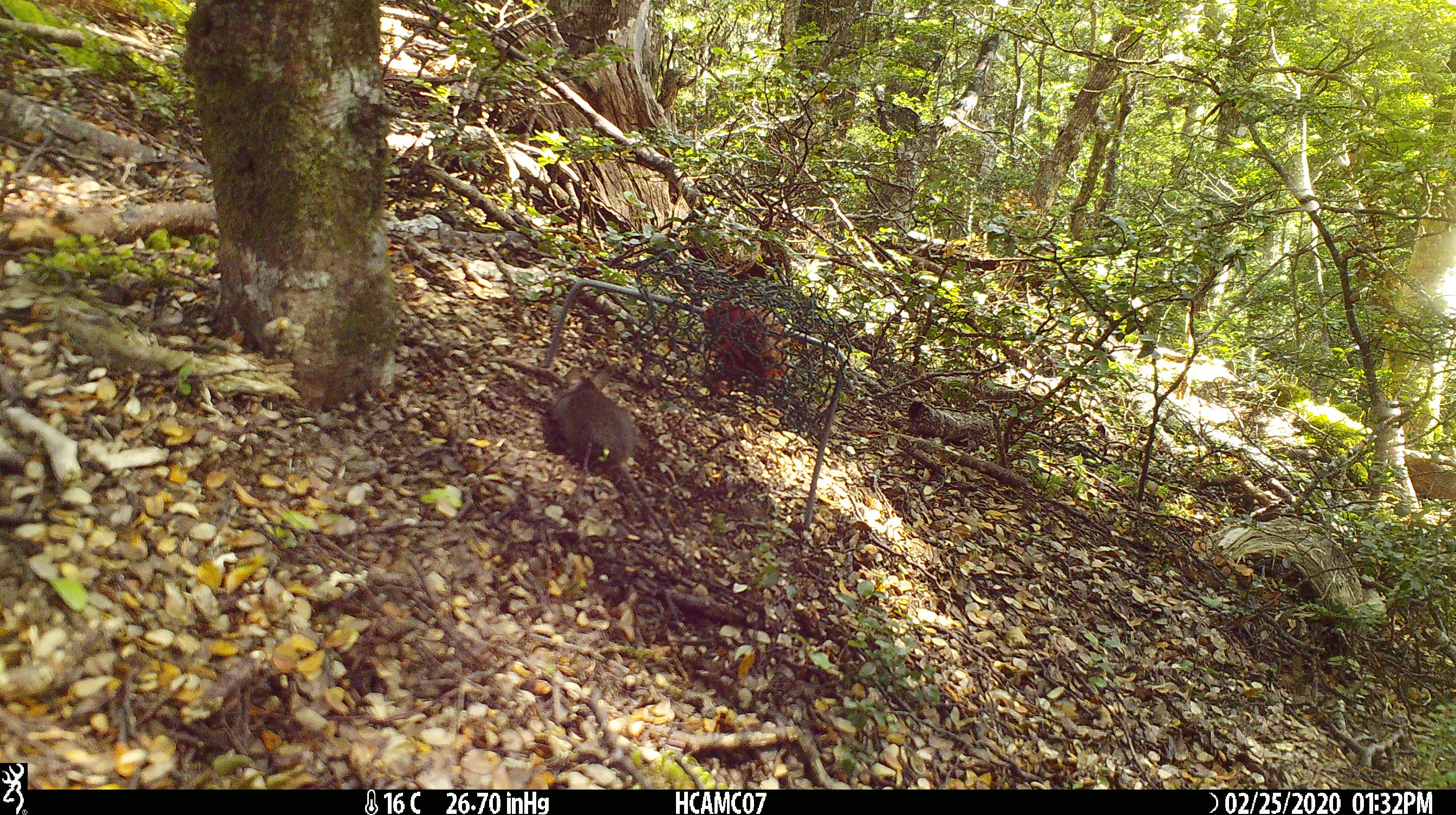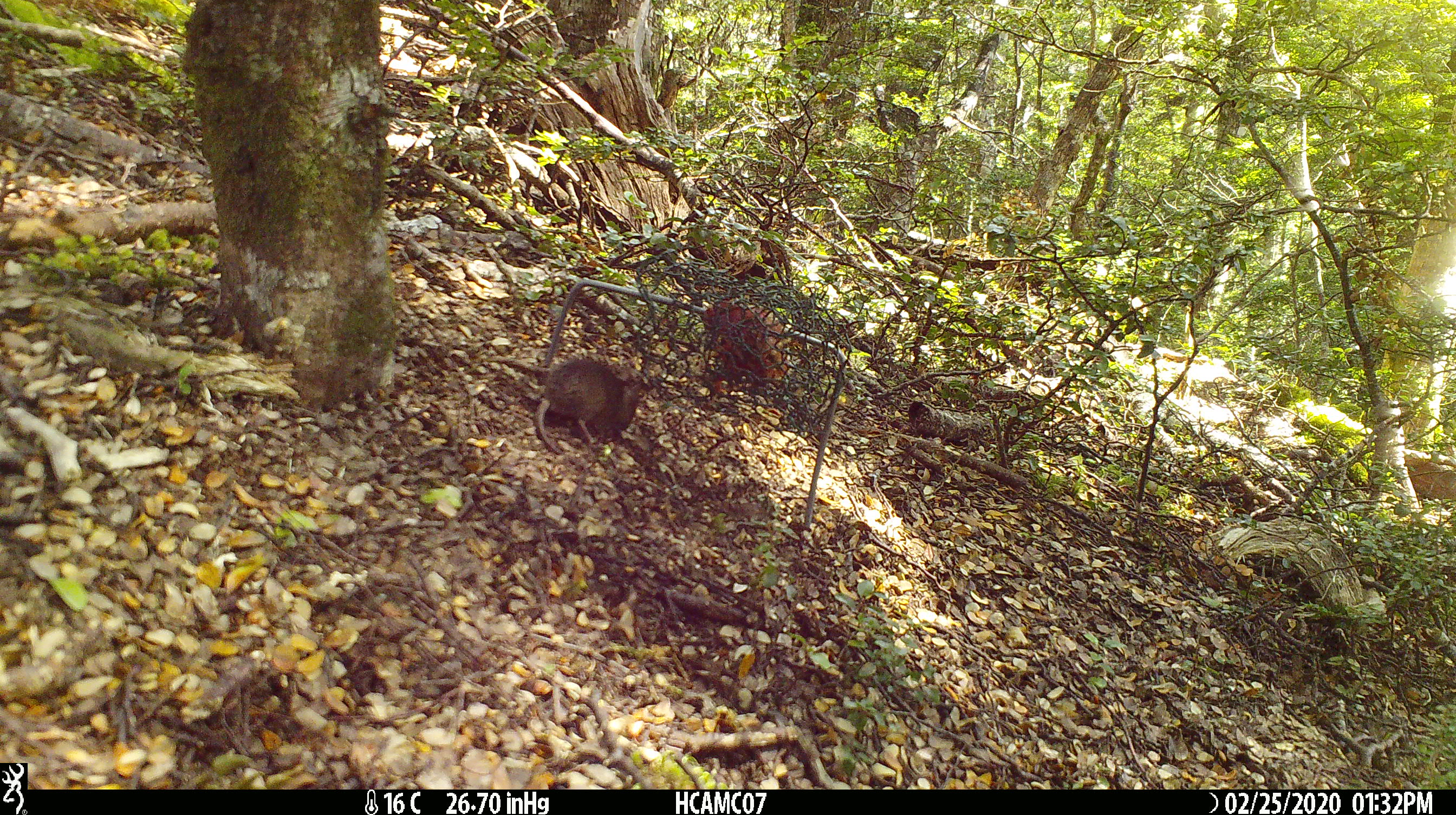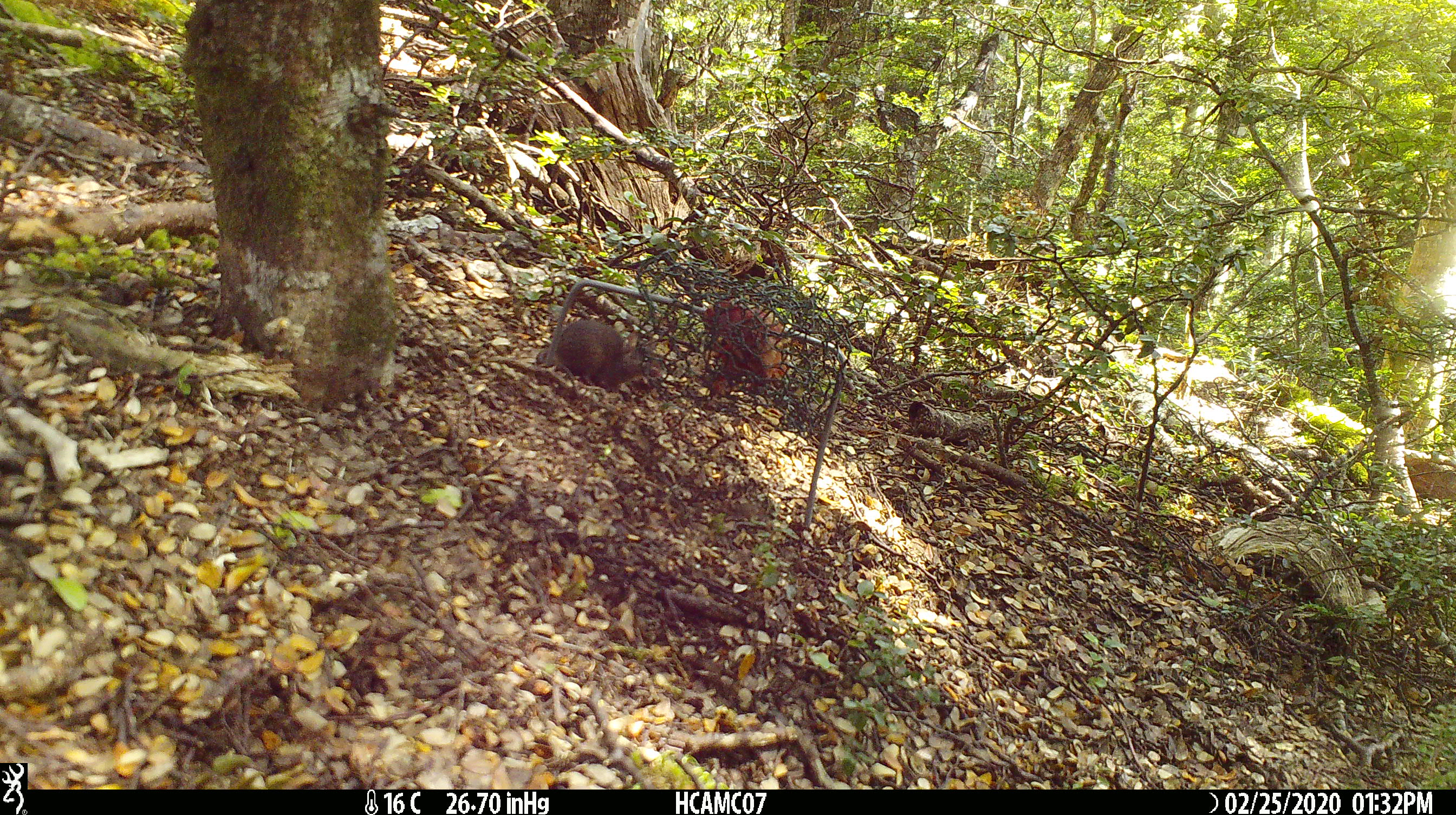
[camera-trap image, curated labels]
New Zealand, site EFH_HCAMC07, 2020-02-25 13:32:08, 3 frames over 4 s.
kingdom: Animalia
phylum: Chordata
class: Mammalia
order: Rodentia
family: Muridae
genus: Mus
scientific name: Mus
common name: mouse